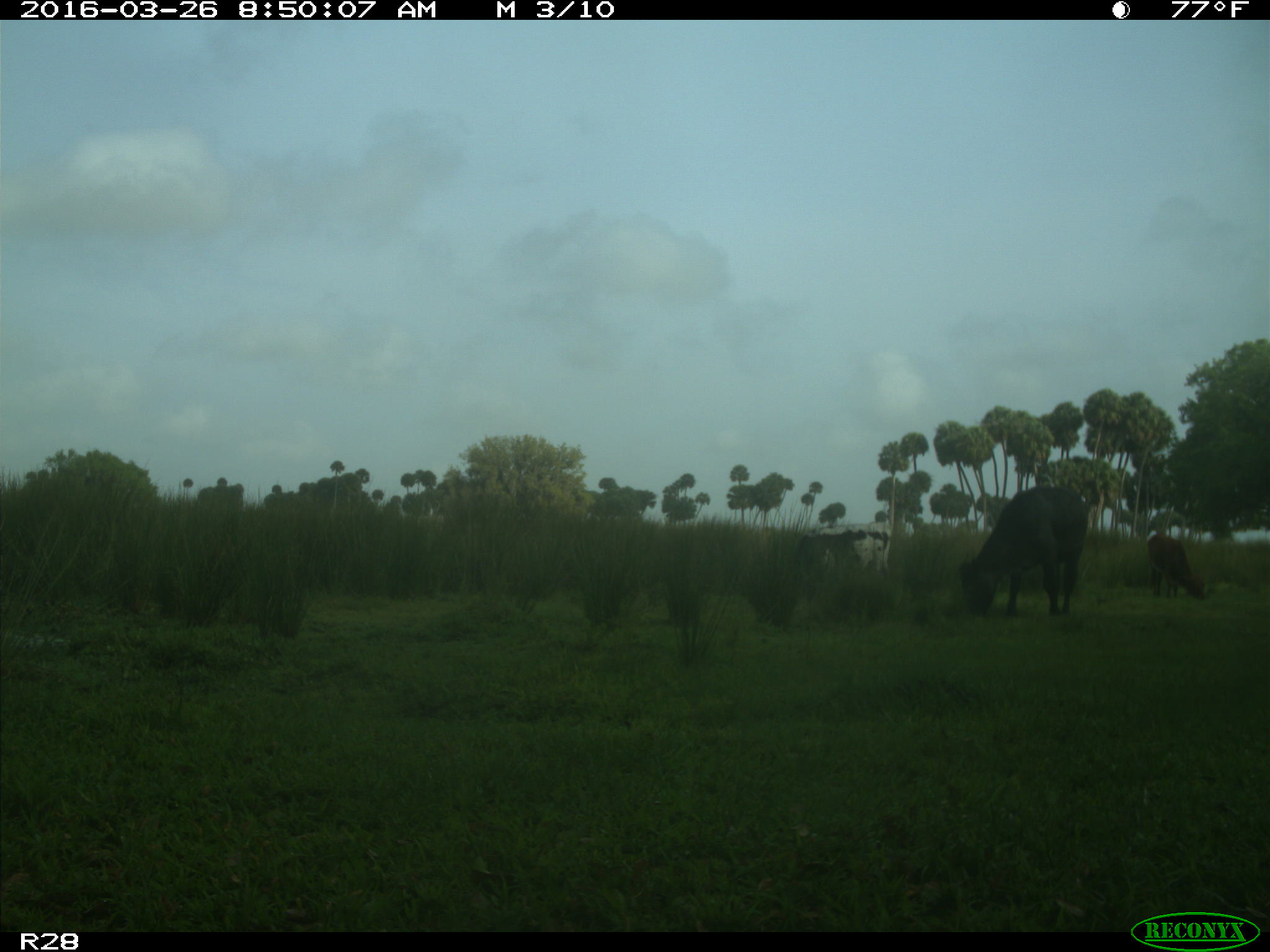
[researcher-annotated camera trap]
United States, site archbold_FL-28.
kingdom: Animalia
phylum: Chordata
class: Mammalia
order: Artiodactyla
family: Bovidae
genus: Bos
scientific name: Bos taurus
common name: domestic cow